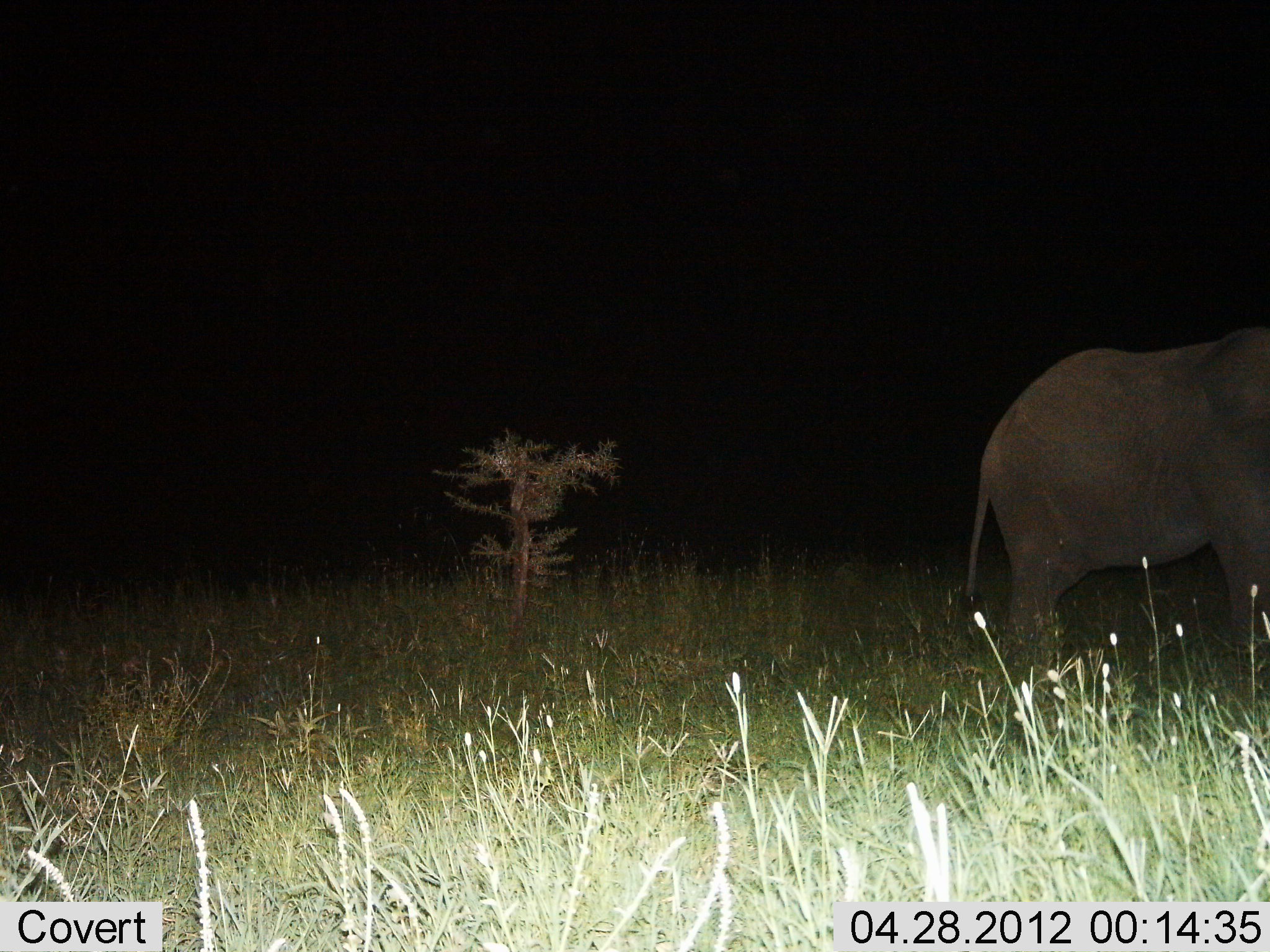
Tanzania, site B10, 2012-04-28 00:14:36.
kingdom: Animalia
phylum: Chordata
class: Mammalia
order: Proboscidea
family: Elephantidae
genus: Loxodonta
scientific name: Loxodonta africana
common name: african bush elephant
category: elephant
Elephant (african bush elephant) (Loxodonta africana), count 1. Behavior (volunteer vote fractions): standing 91%, resting 0%, moving 9%, interacting 0%. Young present (vote fraction): 0%. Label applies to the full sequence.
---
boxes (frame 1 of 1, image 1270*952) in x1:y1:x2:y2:
animal: 963:327:1270:755